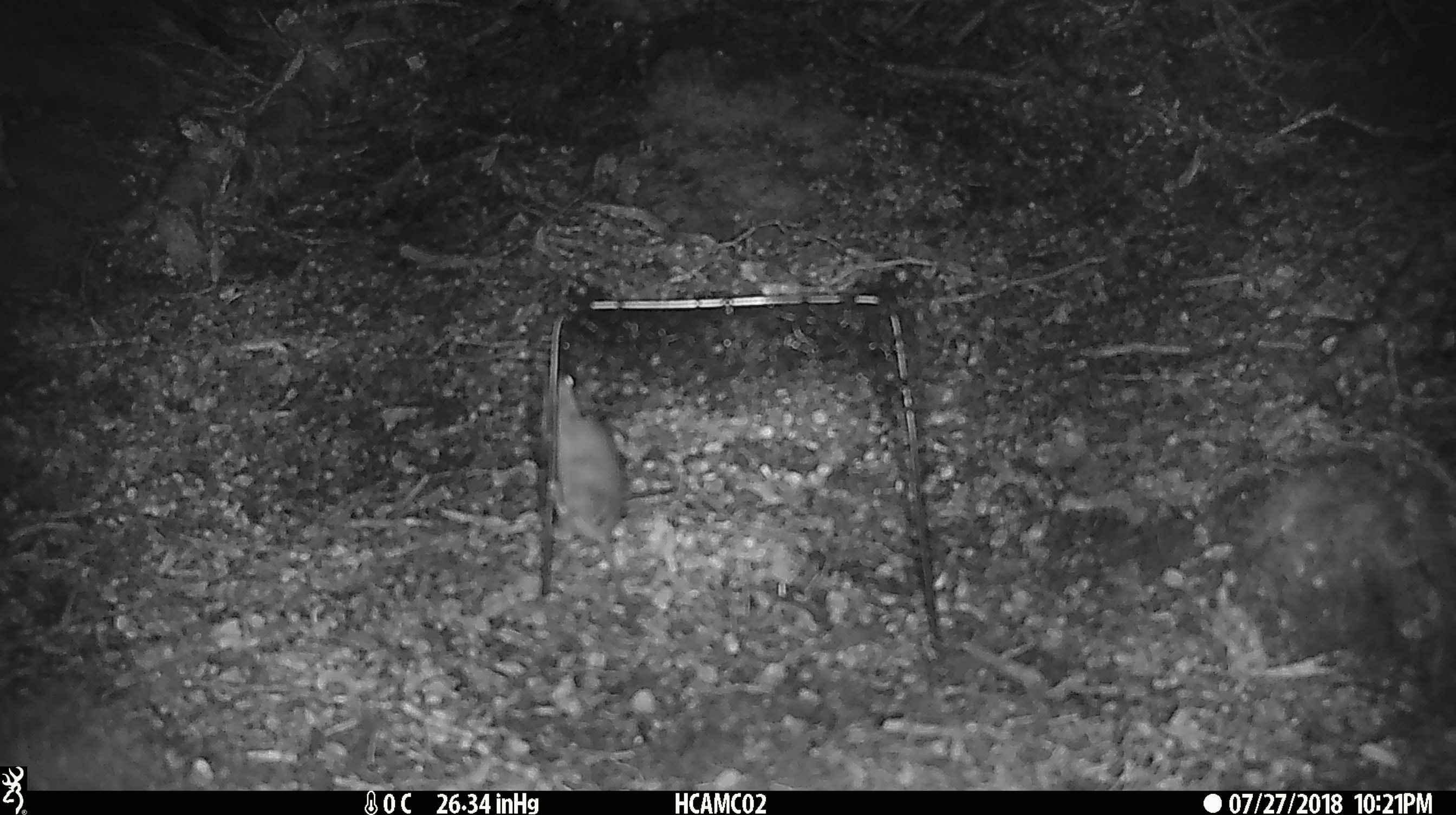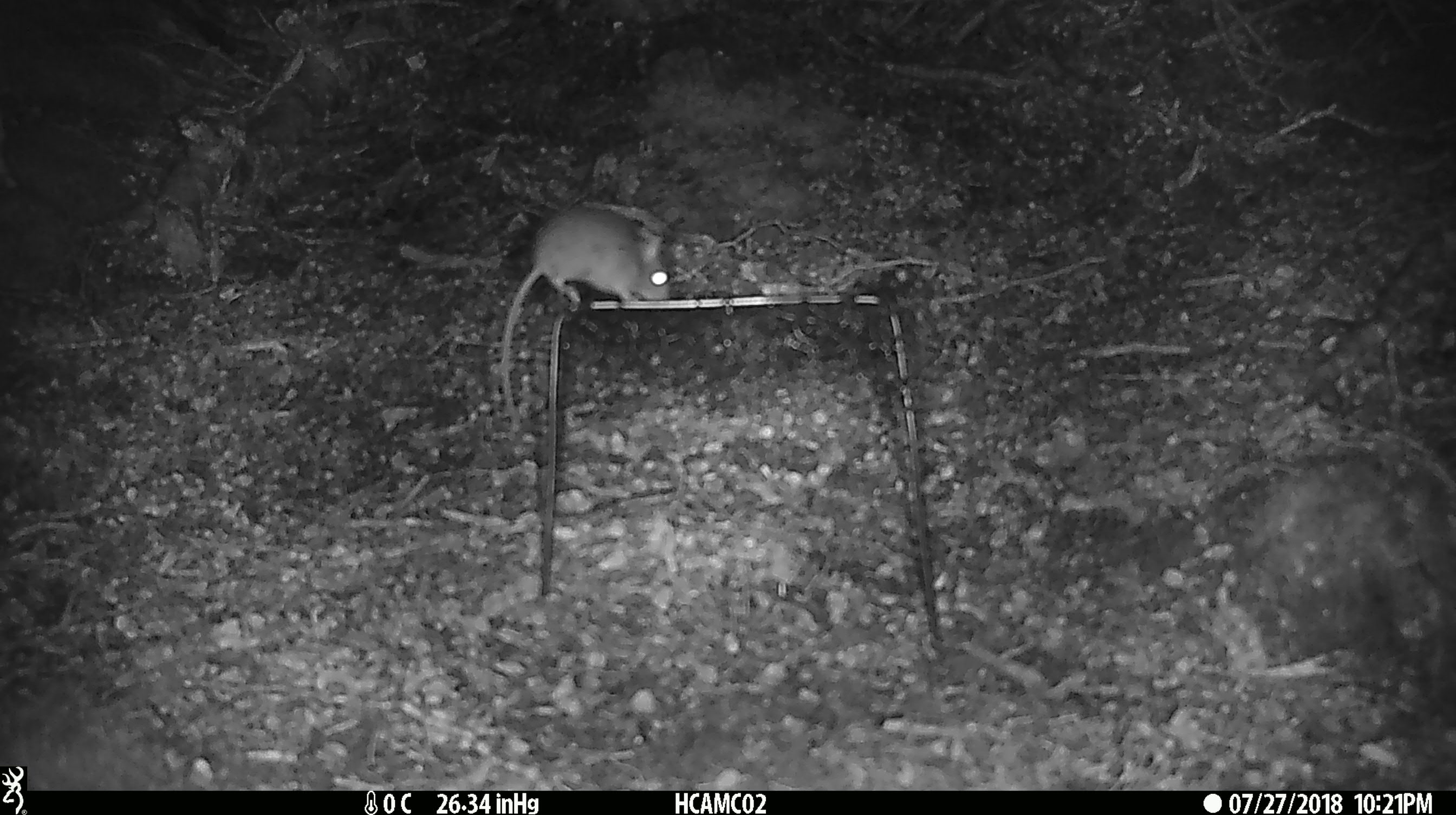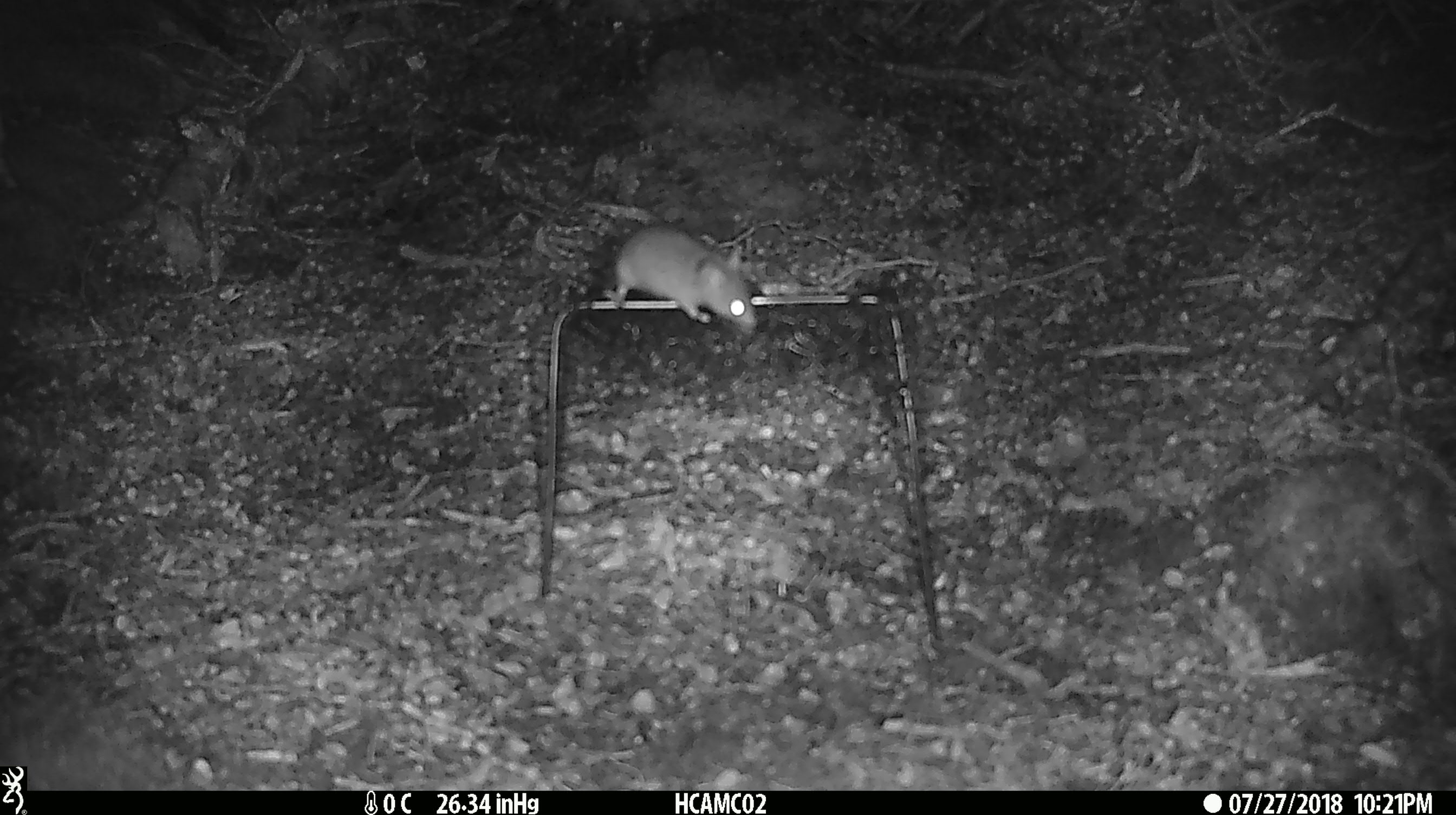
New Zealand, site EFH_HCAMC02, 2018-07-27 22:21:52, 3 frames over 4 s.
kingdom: Animalia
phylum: Chordata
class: Mammalia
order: Rodentia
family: Muridae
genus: Mus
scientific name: Mus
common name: mouse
Mouse (Mus).